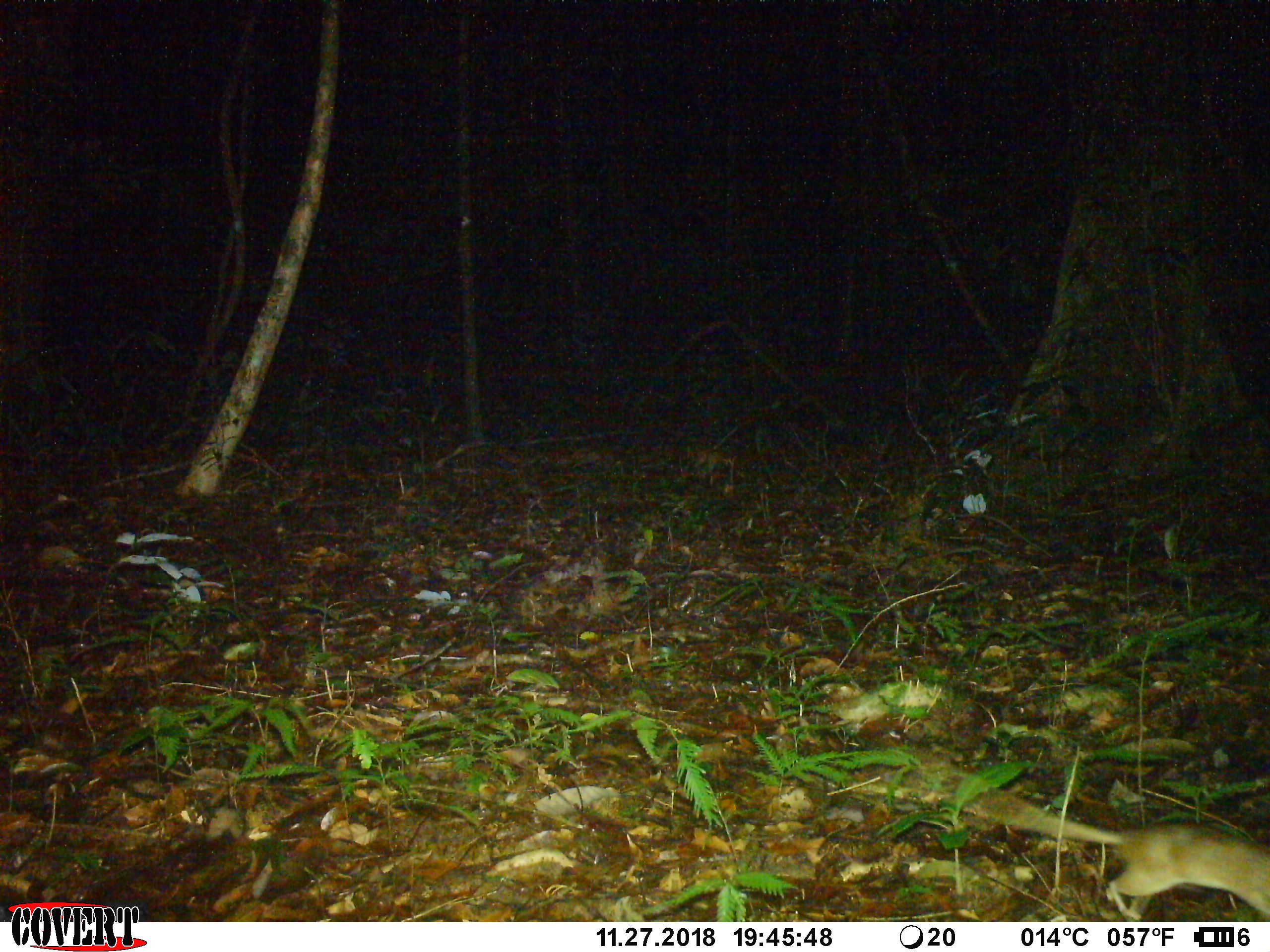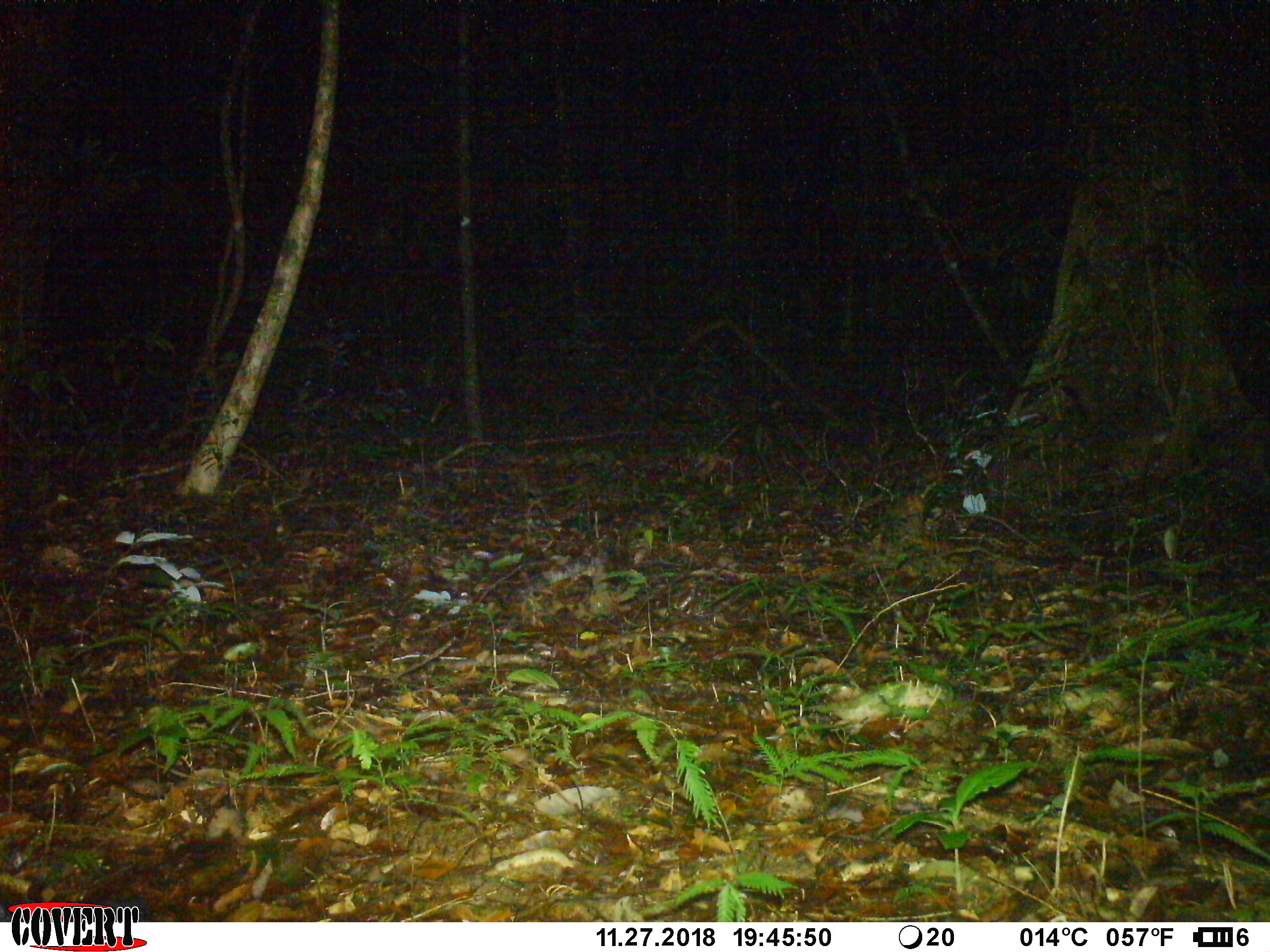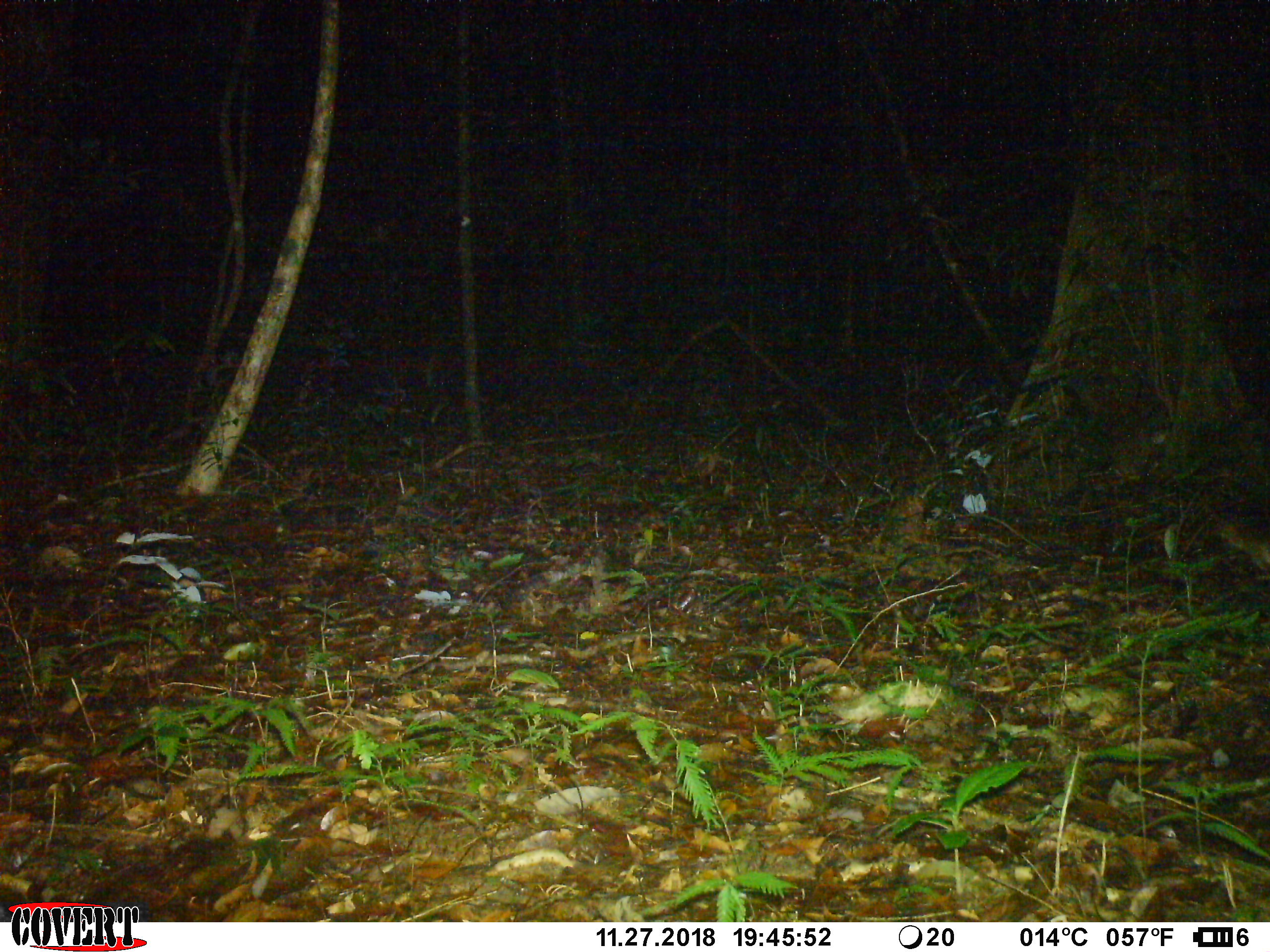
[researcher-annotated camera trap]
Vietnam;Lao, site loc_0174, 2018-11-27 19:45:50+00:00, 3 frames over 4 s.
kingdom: Animalia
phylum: Chordata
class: Mammalia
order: Rodentia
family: Muridae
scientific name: Muridae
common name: old-world mice and rats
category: unidentified murid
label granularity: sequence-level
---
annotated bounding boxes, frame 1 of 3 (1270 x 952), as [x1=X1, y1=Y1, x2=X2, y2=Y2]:
unidentified murid: [x1=973, y1=788, x2=1269, y2=919]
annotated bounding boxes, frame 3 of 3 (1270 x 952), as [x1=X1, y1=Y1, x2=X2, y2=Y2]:
unidentified murid: [x1=1217, y1=508, x2=1268, y2=578]